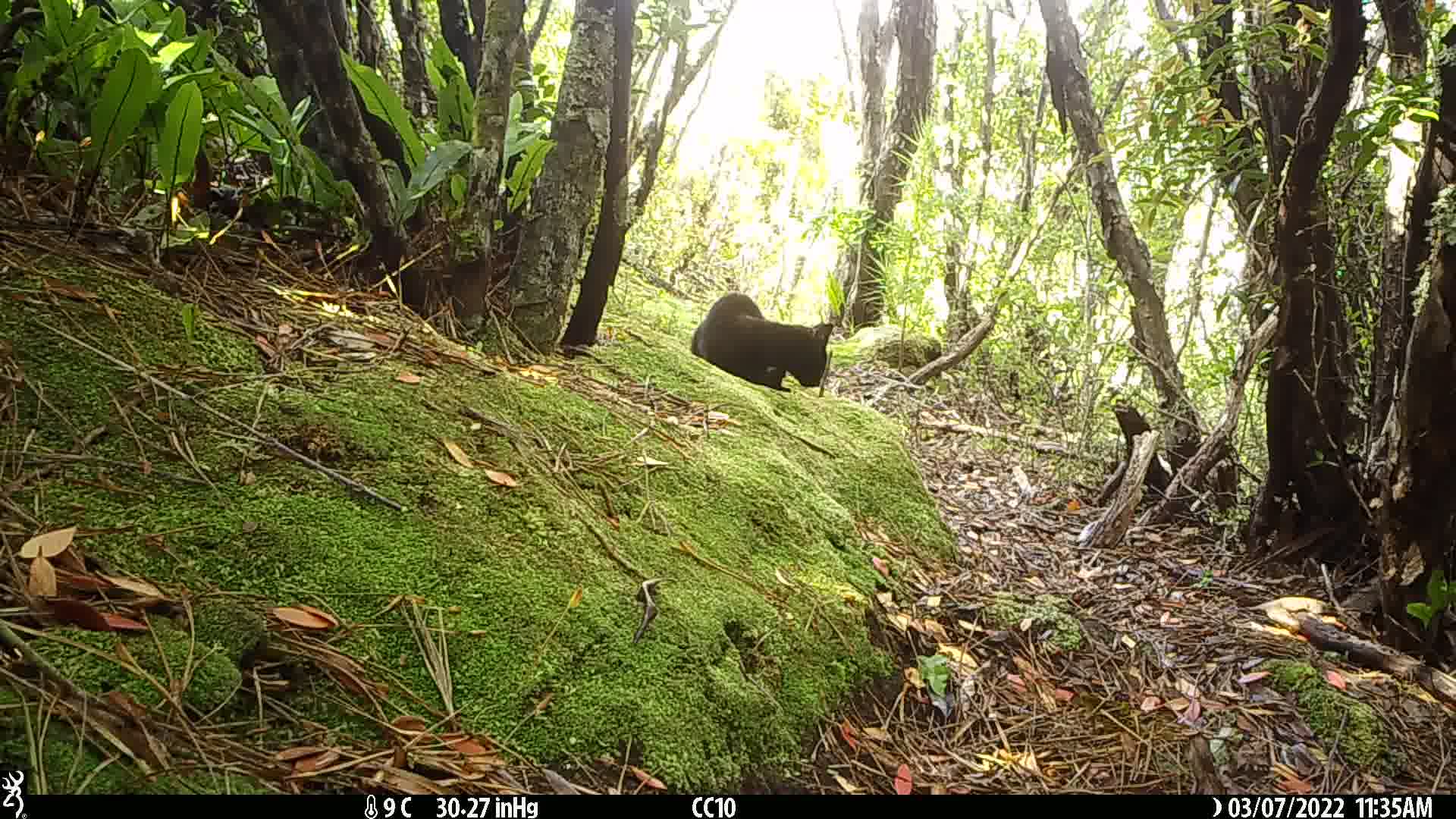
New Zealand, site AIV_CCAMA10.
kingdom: Animalia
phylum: Chordata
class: Mammalia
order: Carnivora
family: Felidae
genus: Felis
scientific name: Felis catus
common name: domestic cat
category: cat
Cat (domestic cat) (Felis catus).